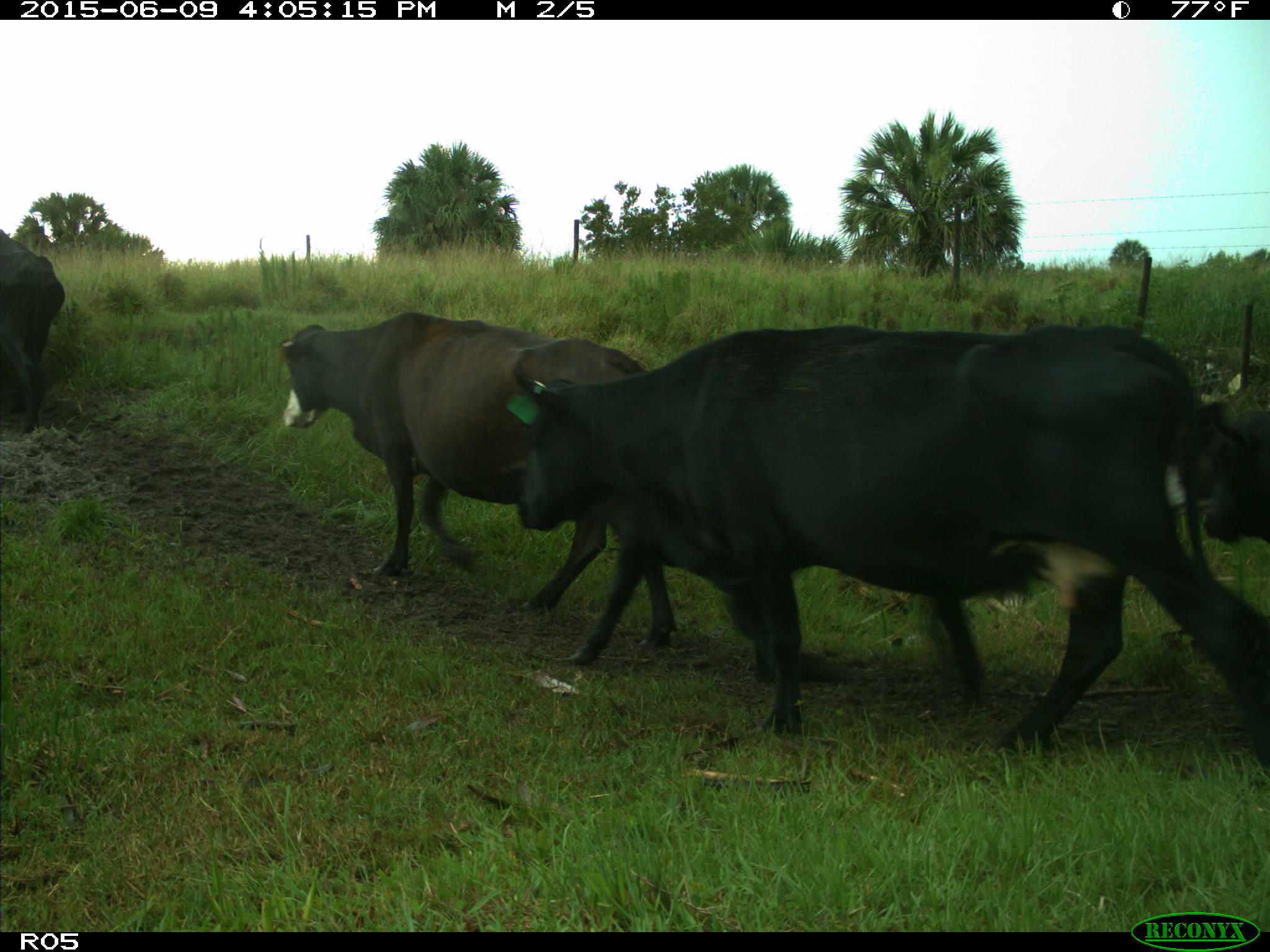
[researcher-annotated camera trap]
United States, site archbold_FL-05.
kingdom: Animalia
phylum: Chordata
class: Mammalia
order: Artiodactyla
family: Bovidae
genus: Bos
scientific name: Bos taurus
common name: domestic cow